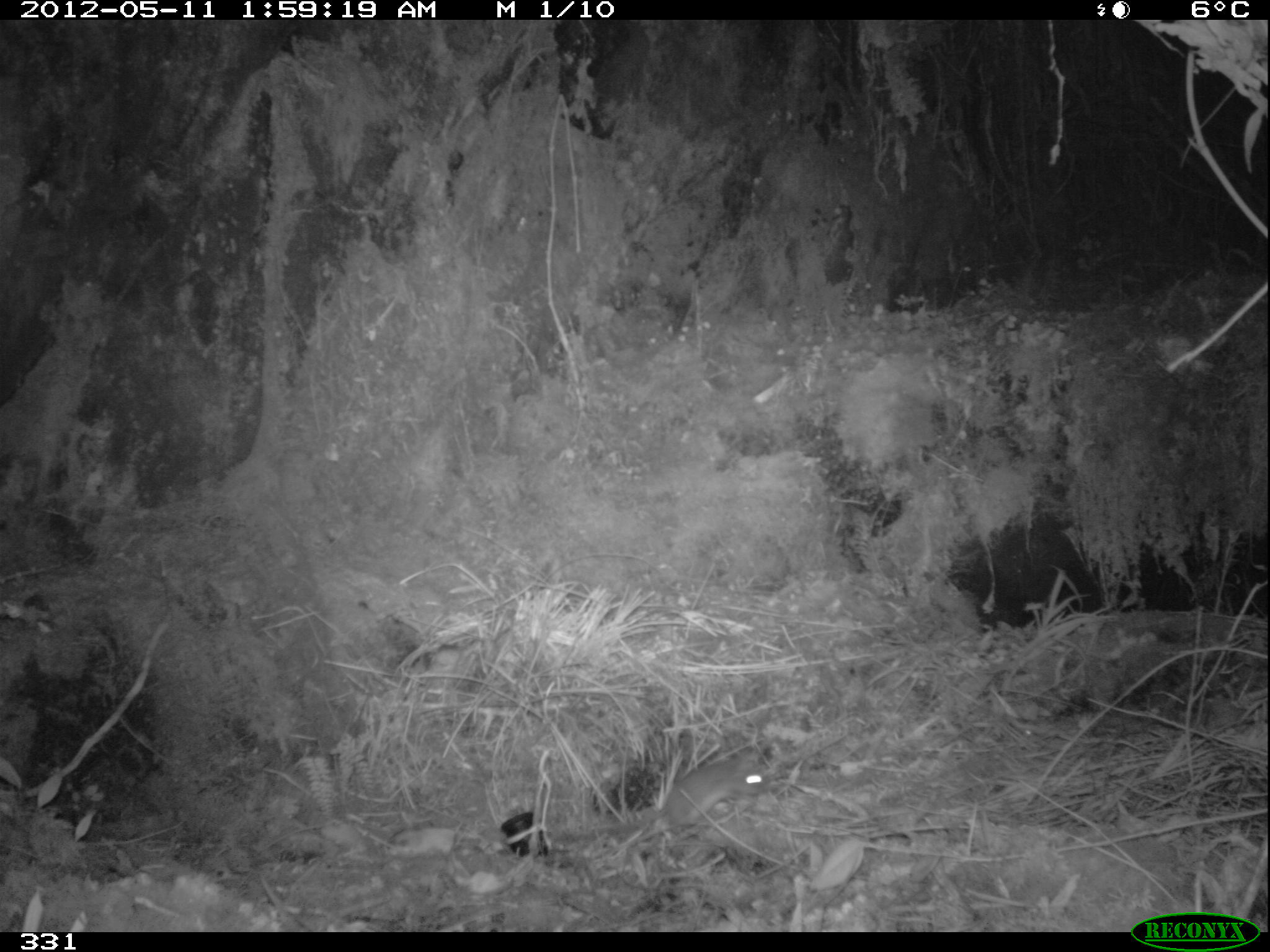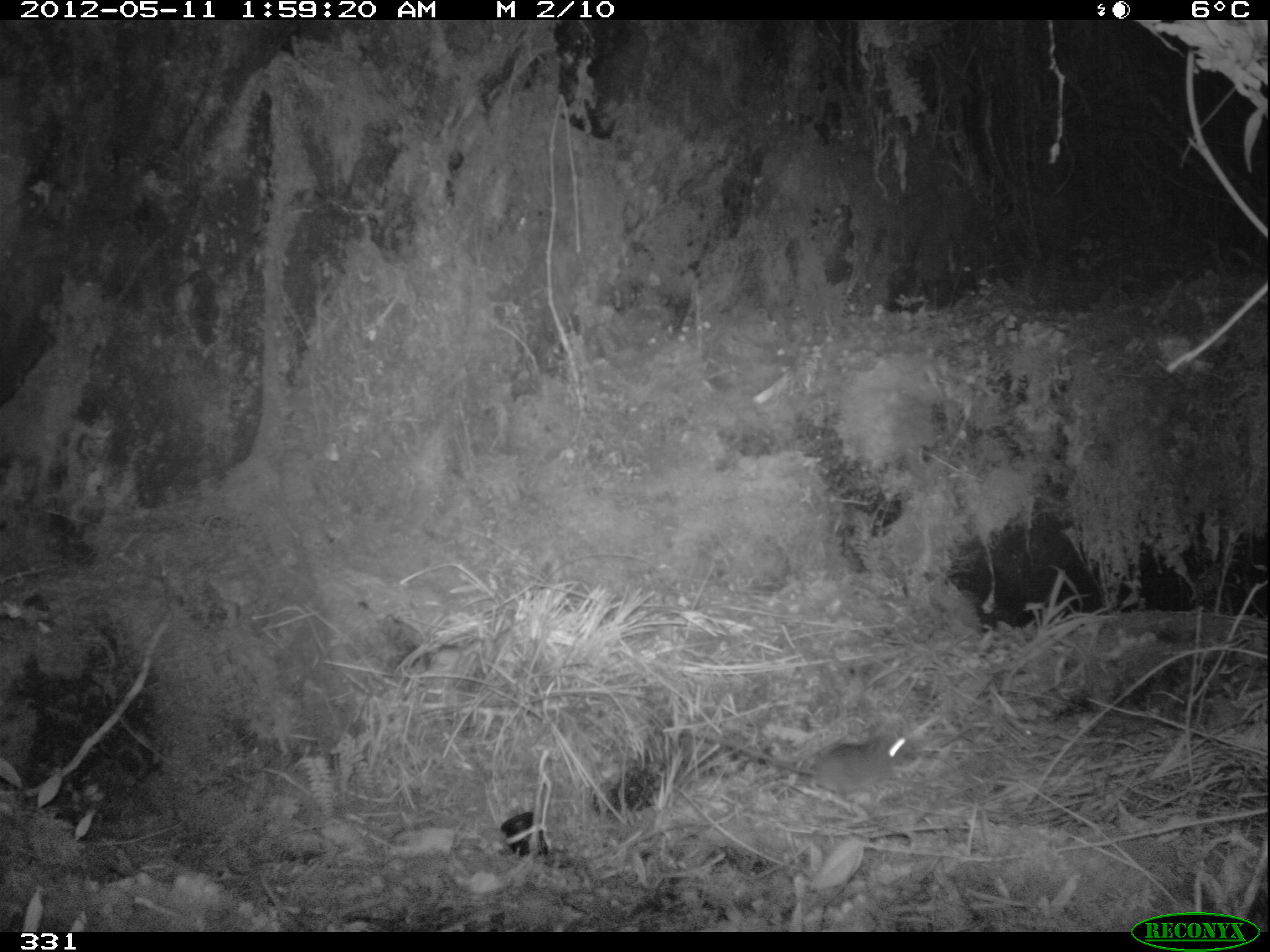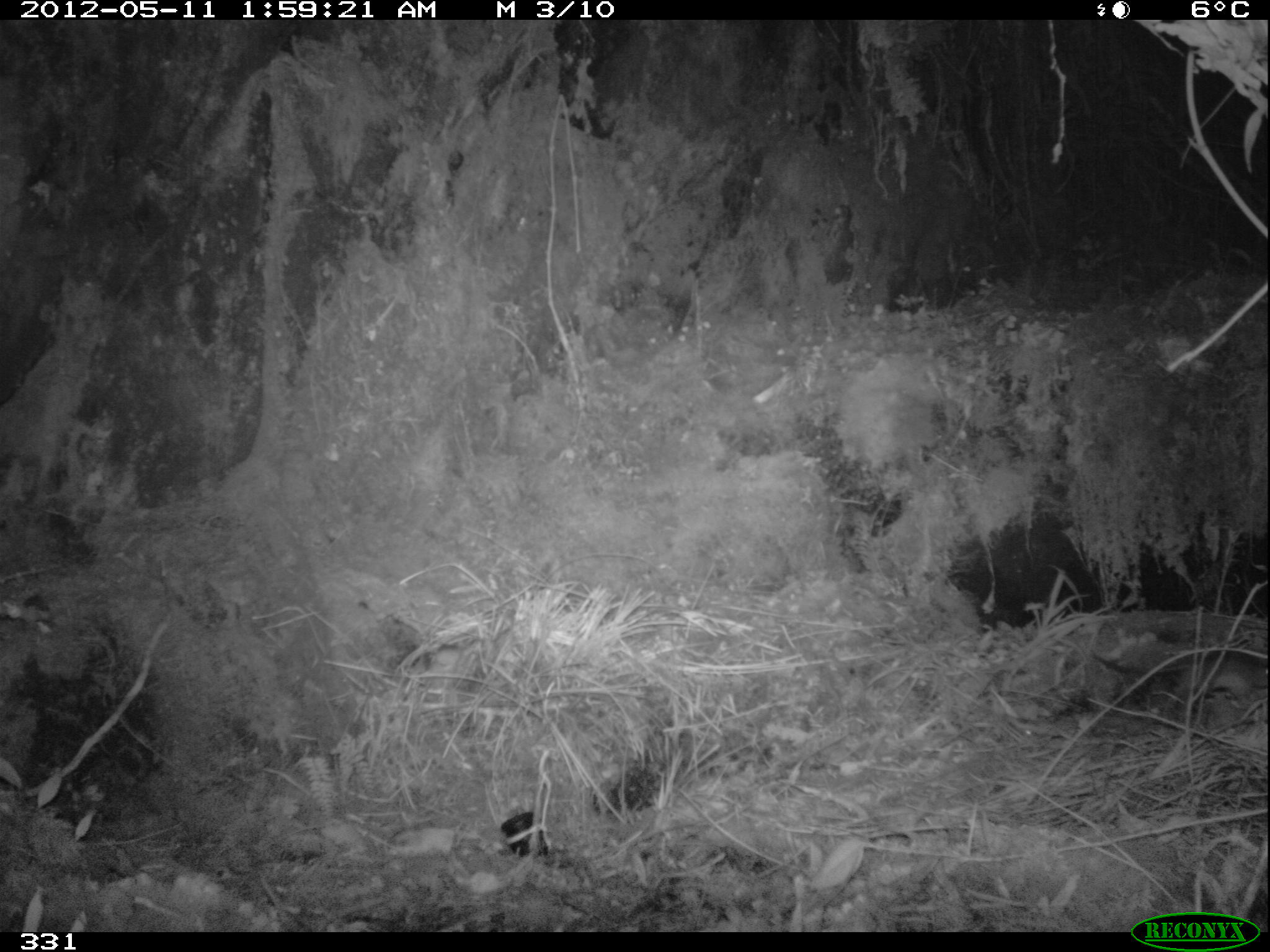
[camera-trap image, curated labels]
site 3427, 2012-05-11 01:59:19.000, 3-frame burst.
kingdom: Animalia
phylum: Chordata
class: Mammalia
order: Rodentia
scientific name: Rodentia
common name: rodents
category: unknown rodent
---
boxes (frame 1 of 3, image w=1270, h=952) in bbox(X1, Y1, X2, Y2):
unknown rodent: bbox(553, 751, 768, 843)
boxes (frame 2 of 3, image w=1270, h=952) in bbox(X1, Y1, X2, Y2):
unknown rodent: bbox(685, 728, 918, 799)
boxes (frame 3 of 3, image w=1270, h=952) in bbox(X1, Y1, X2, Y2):
unknown rodent: bbox(1091, 648, 1270, 707)